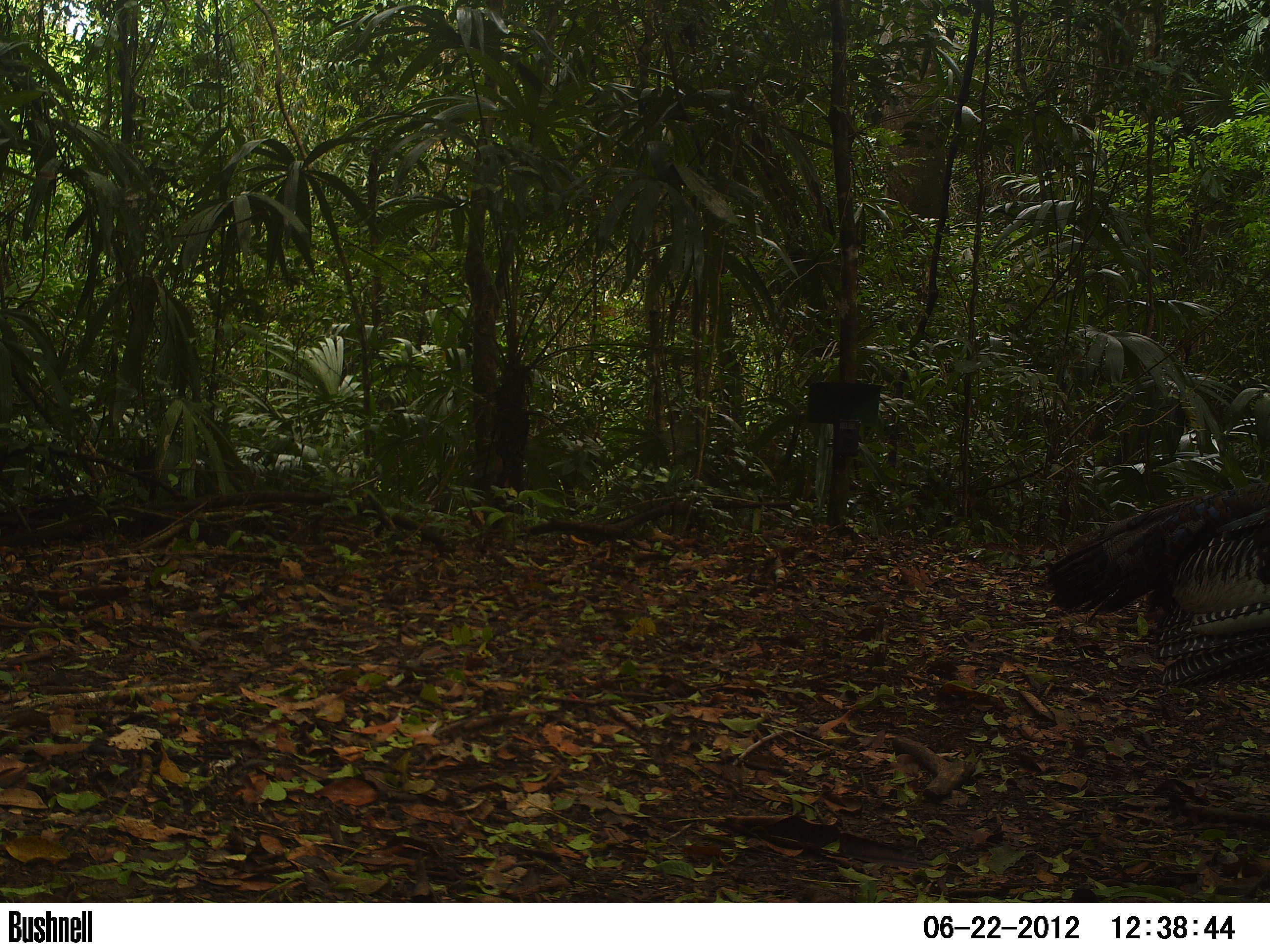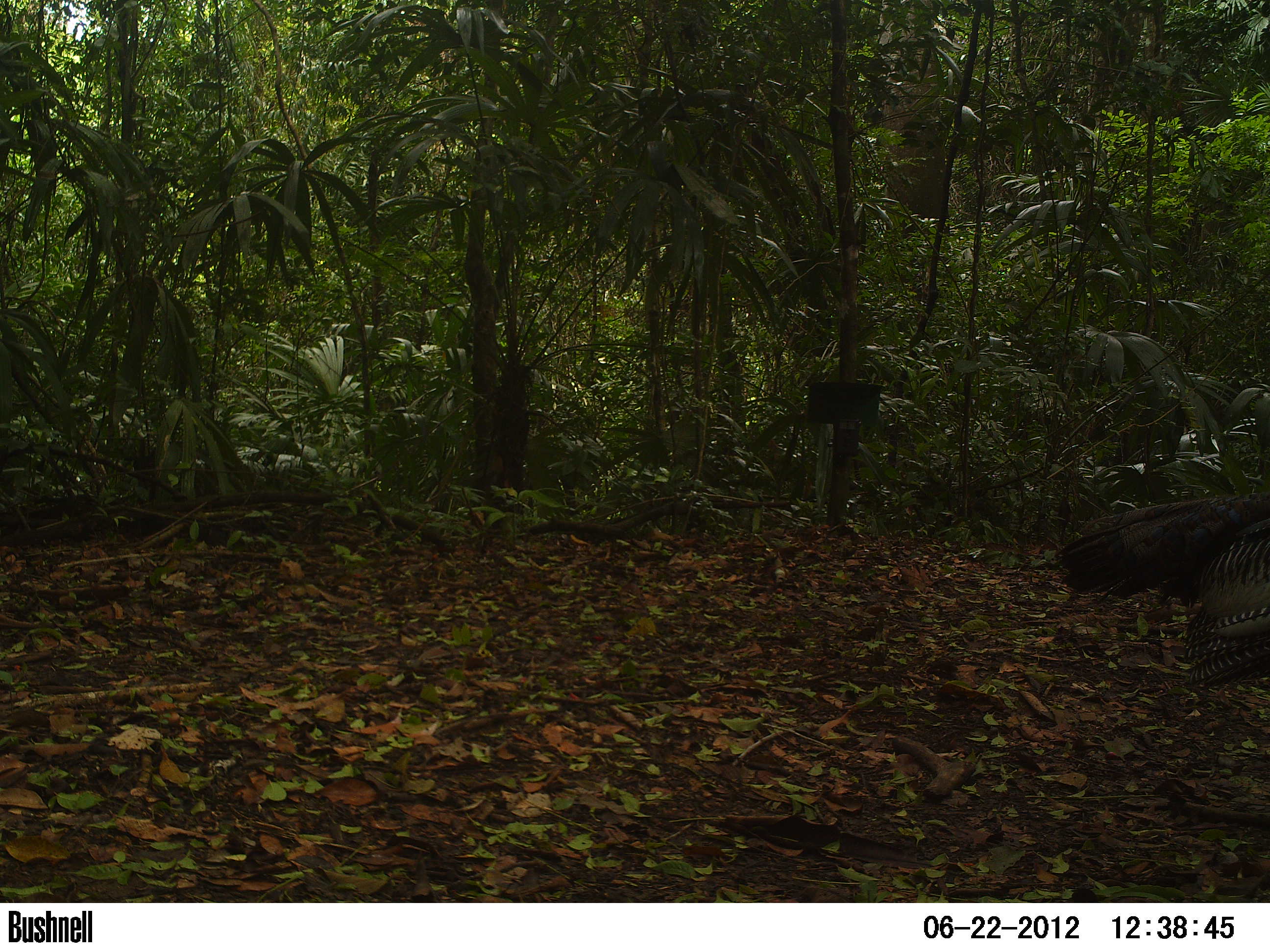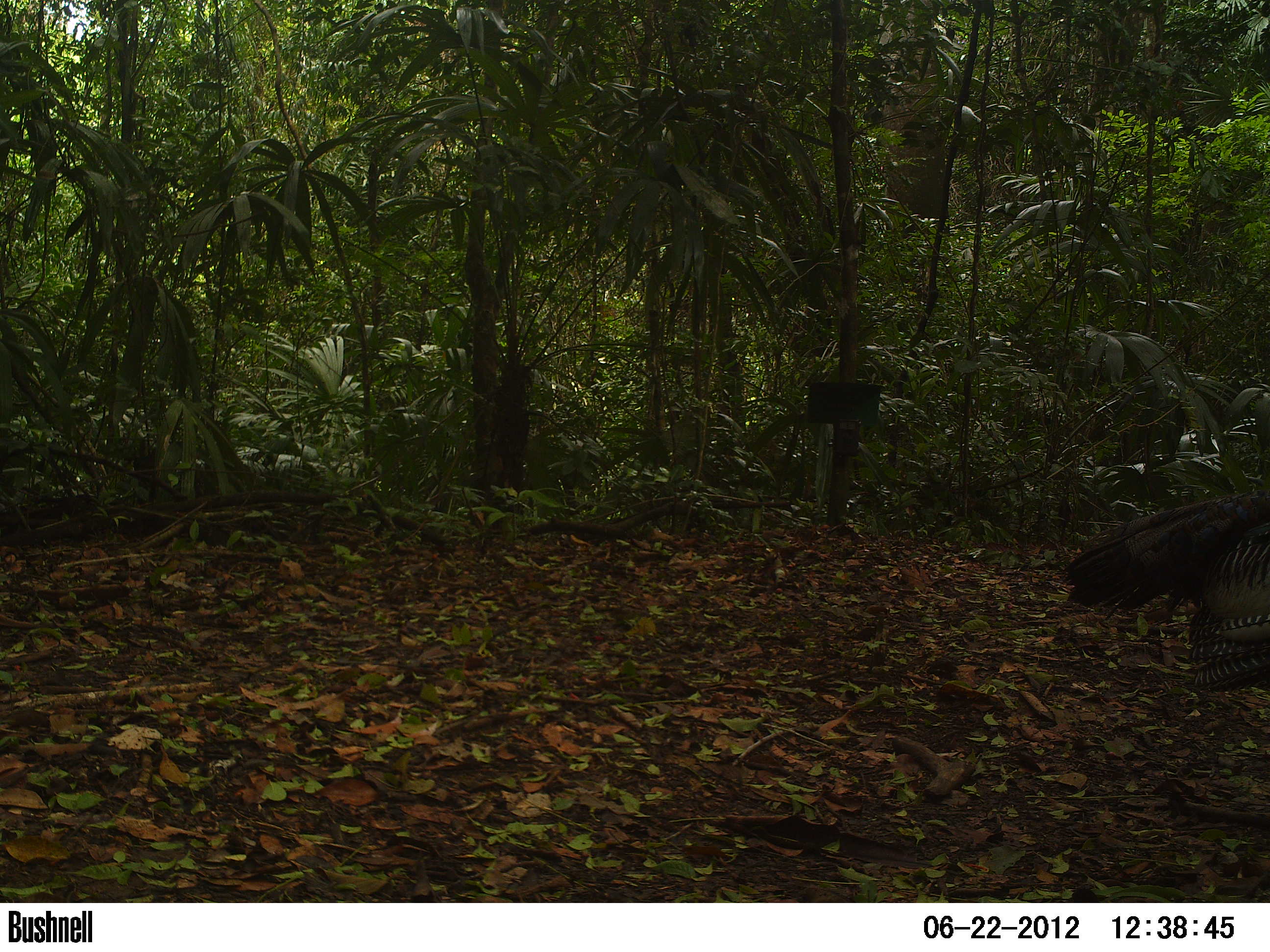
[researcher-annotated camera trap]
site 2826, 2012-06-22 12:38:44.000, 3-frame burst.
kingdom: Animalia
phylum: Chordata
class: Aves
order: Galliformes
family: Phasianidae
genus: Meleagris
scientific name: Meleagris ocellata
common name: ocellated turkey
Meleagris ocellata (ocellated turkey), count 2, age adult.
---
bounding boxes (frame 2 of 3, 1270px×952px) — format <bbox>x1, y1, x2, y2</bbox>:
meleagris ocellata: <bbox>1054, 491, 1270, 690</bbox>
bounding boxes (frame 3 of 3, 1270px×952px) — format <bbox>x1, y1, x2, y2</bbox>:
meleagris ocellata: <bbox>1059, 486, 1270, 692</bbox>